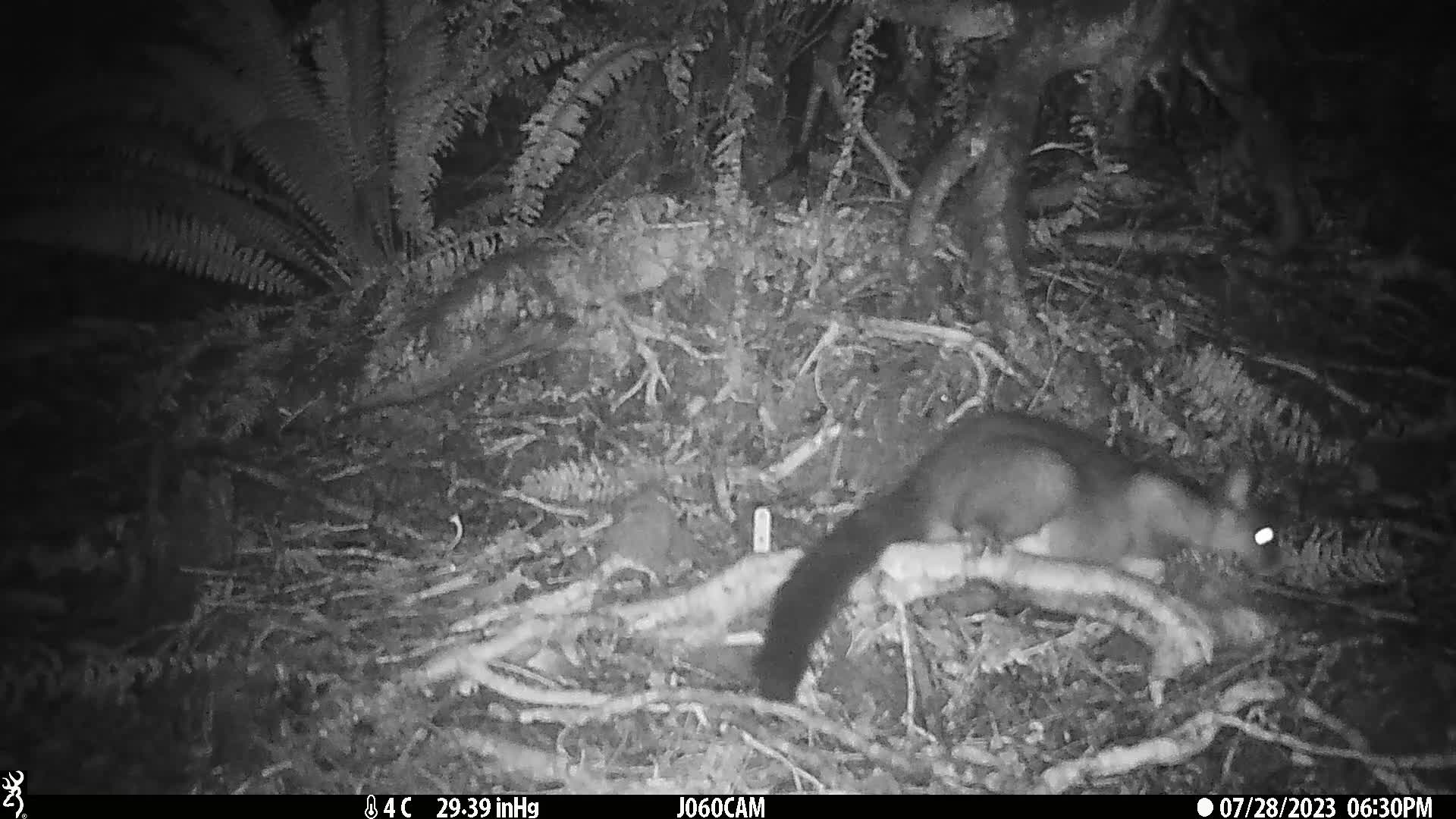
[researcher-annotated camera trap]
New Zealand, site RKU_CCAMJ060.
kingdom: Animalia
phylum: Chordata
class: Mammalia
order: Diprotodontia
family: Phalangeridae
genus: Trichosurus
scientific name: Trichosurus vulpecula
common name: common brushtail possum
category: possum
Possum (common brushtail possum) (Trichosurus vulpecula).